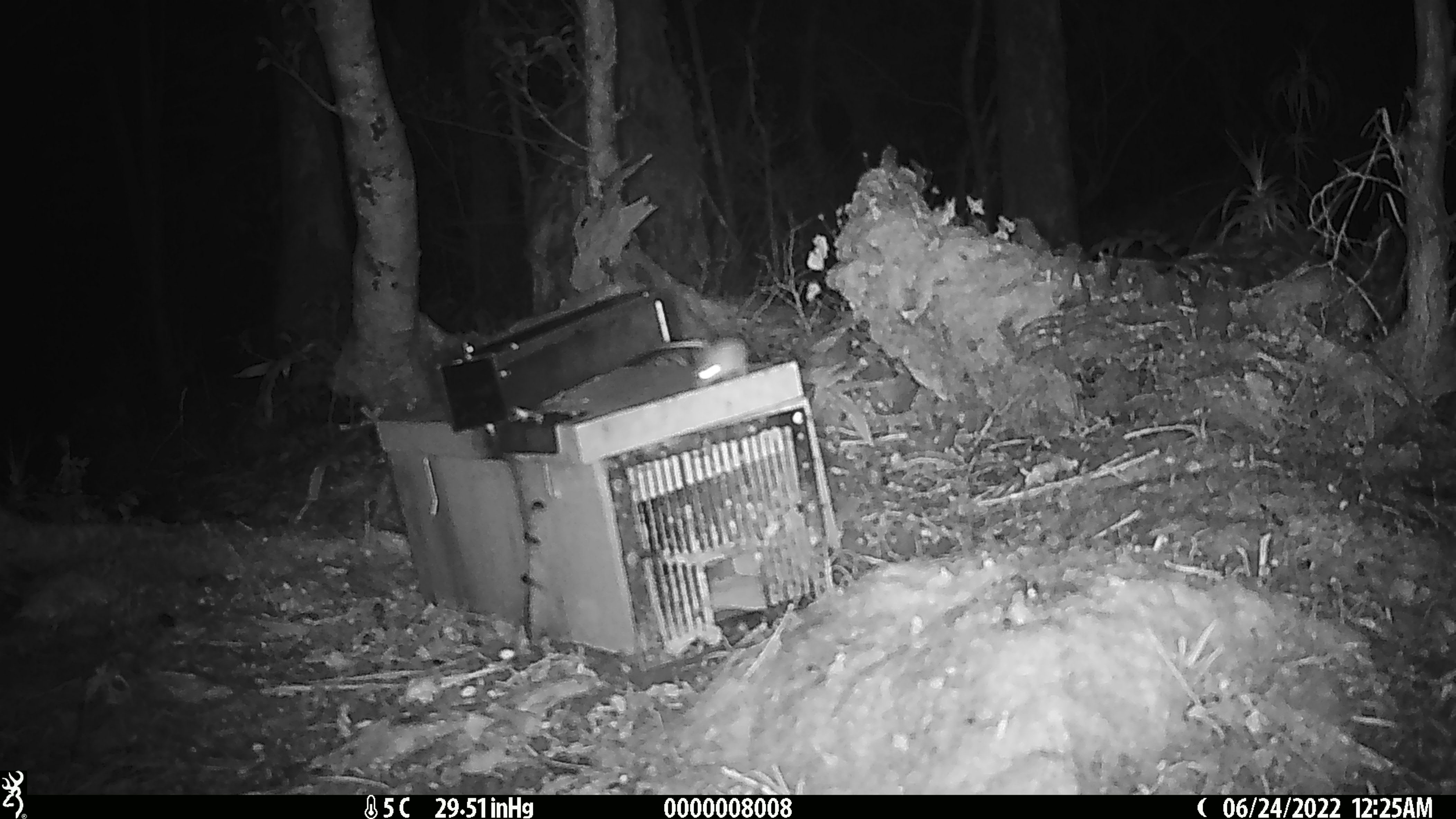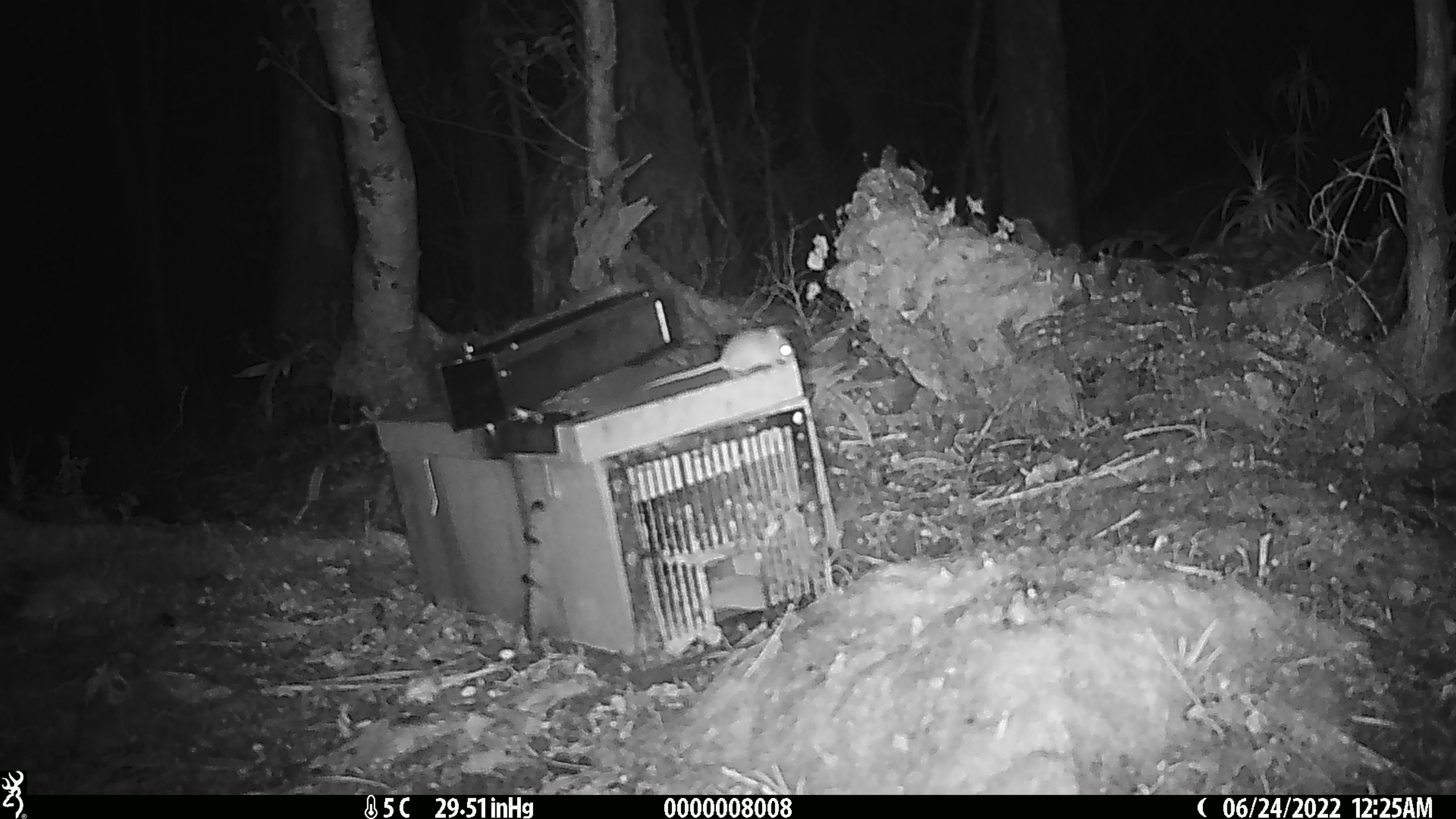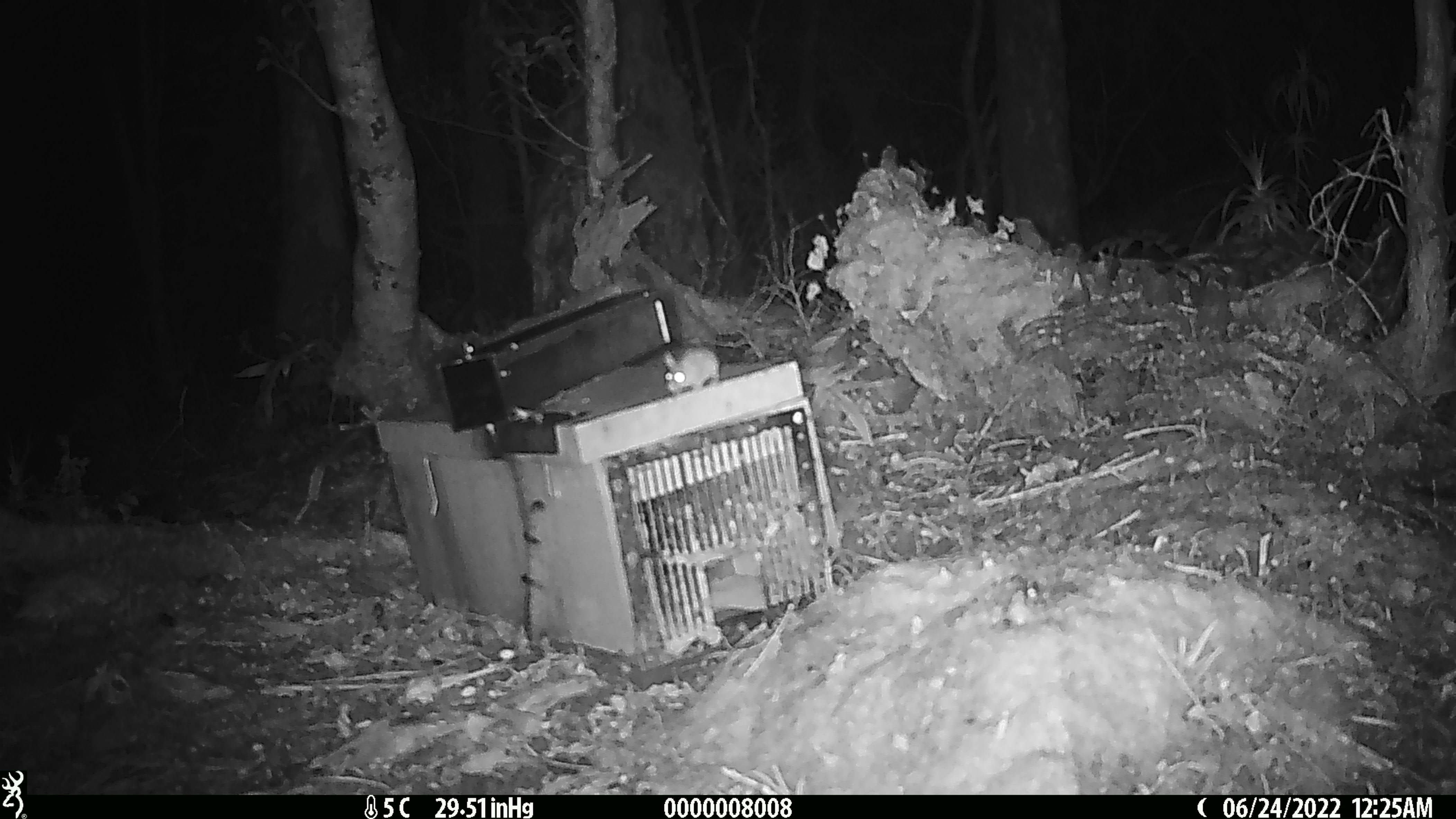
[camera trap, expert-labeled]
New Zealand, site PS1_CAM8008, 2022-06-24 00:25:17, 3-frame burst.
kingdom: Animalia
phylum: Chordata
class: Mammalia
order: Rodentia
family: Muridae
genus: Mus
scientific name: Mus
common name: mouse